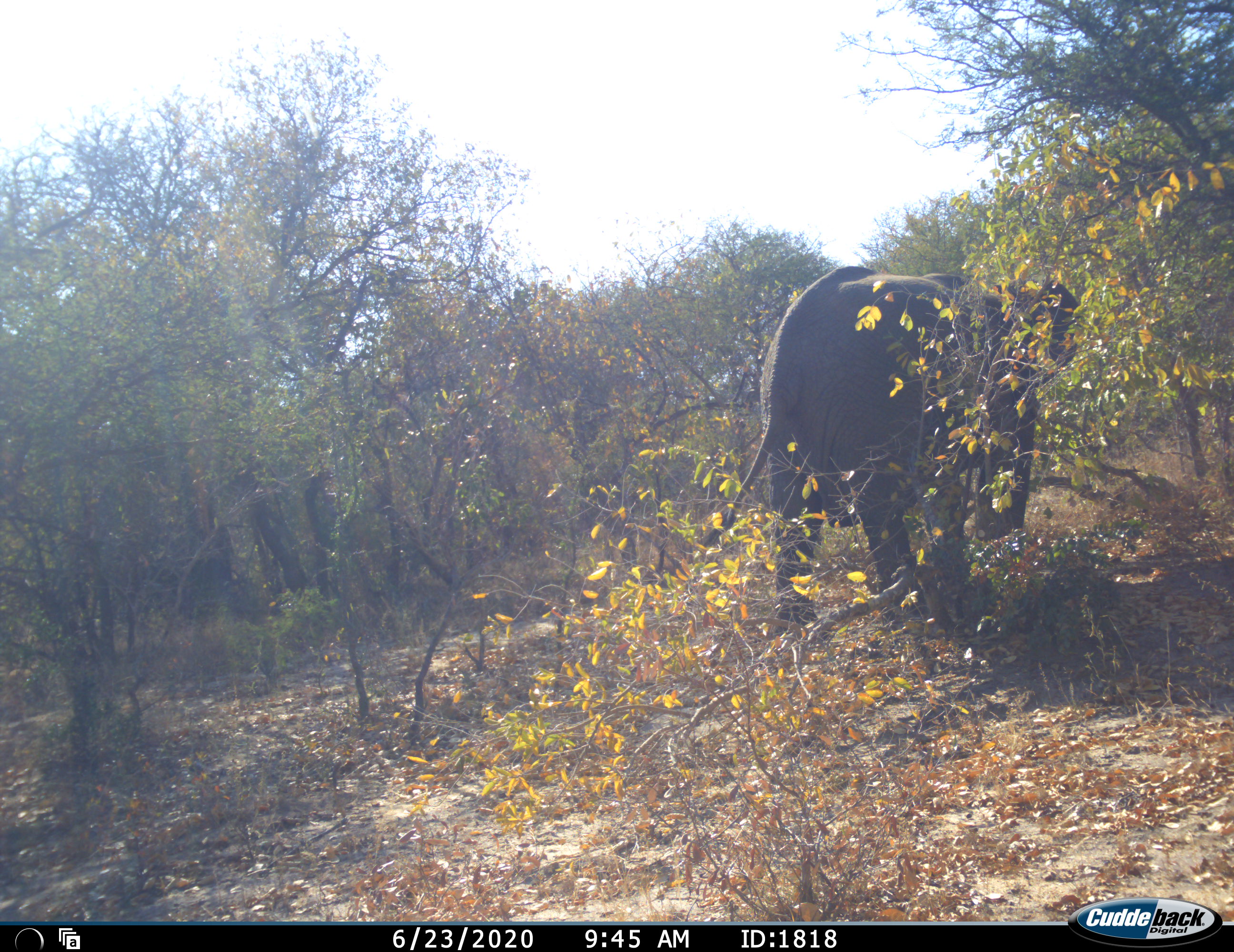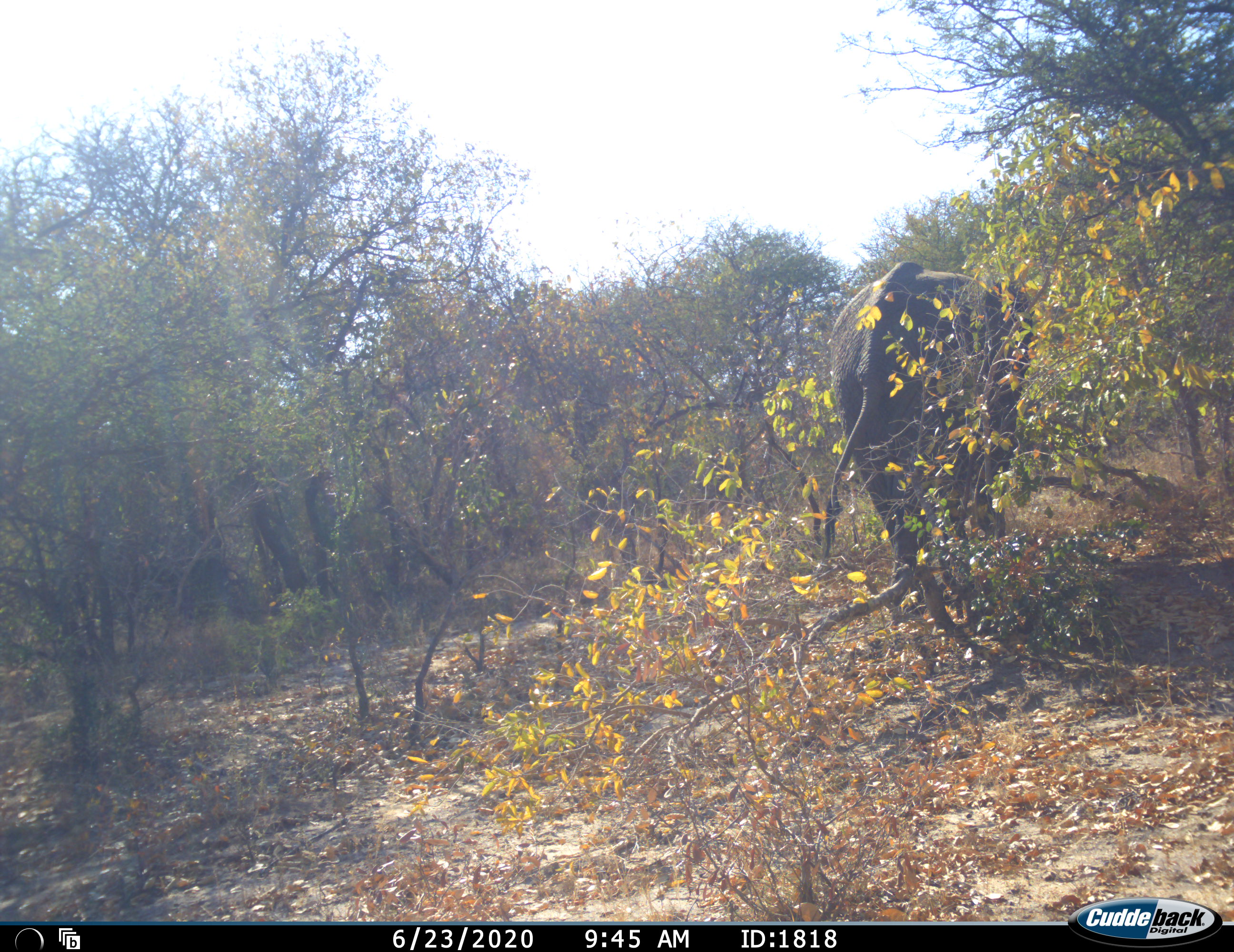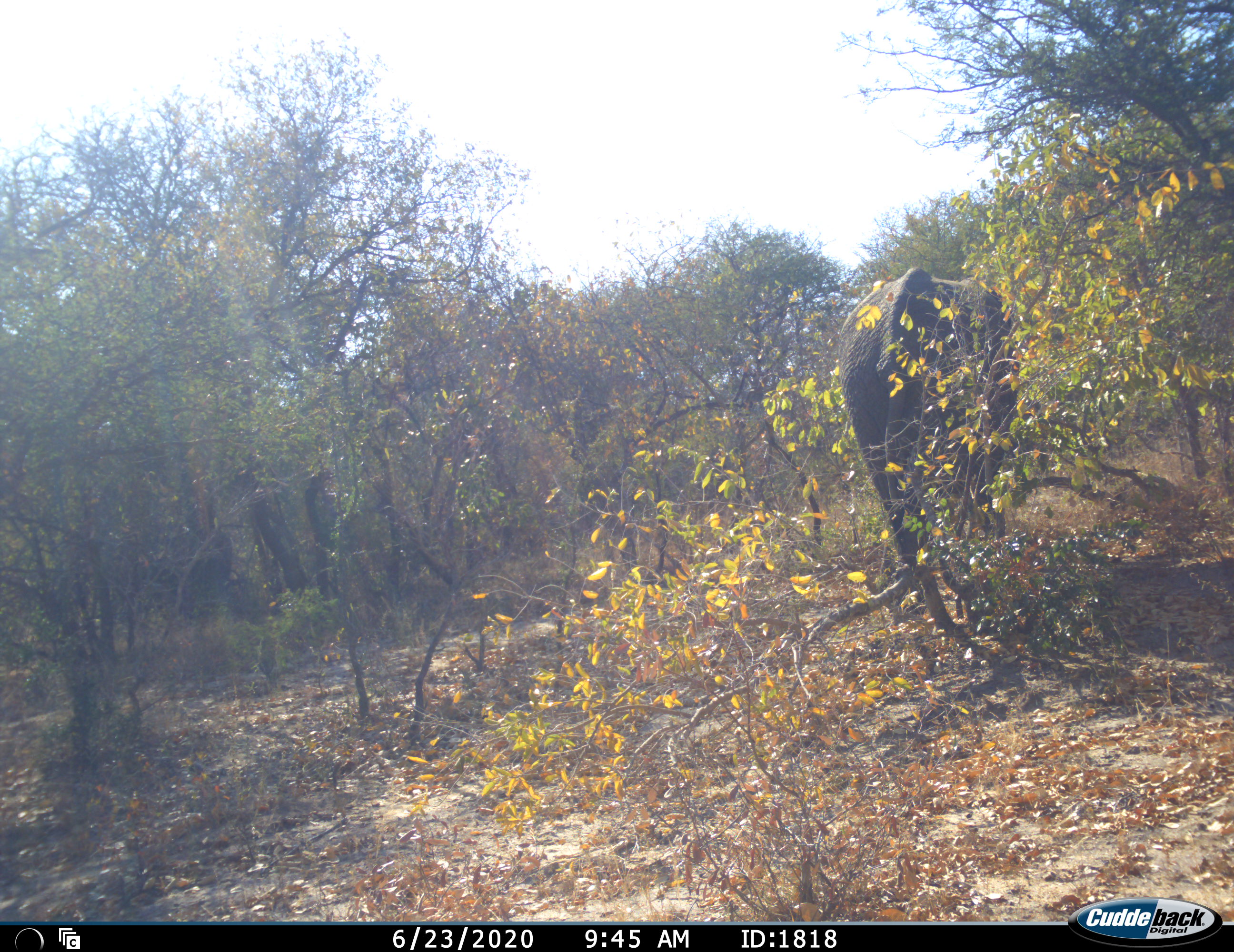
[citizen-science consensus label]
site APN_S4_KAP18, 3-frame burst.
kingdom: Animalia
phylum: Chordata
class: Mammalia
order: Proboscidea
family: Elephantidae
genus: Loxodonta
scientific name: Loxodonta africana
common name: african bush elephant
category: elephant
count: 1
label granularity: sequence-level